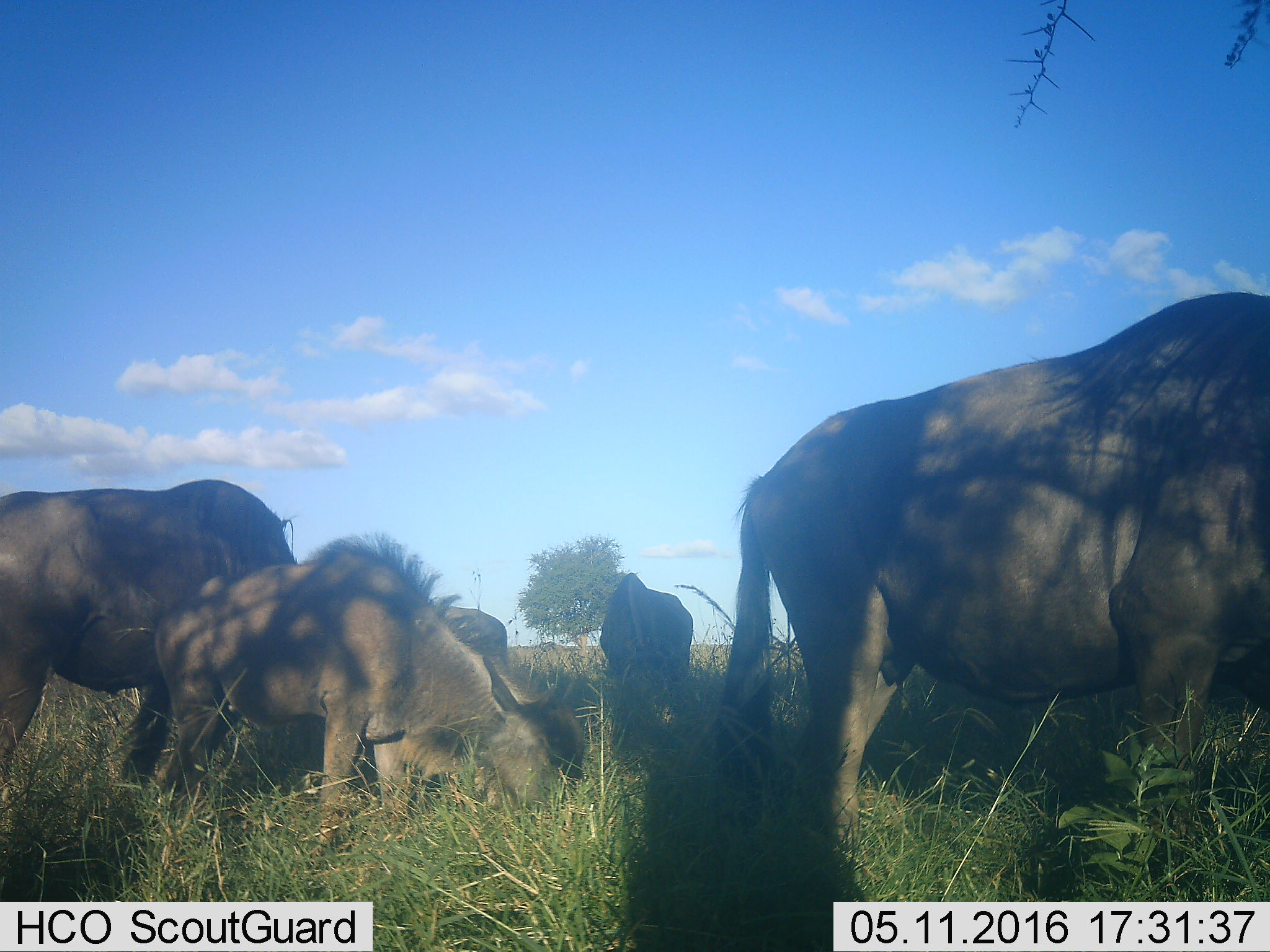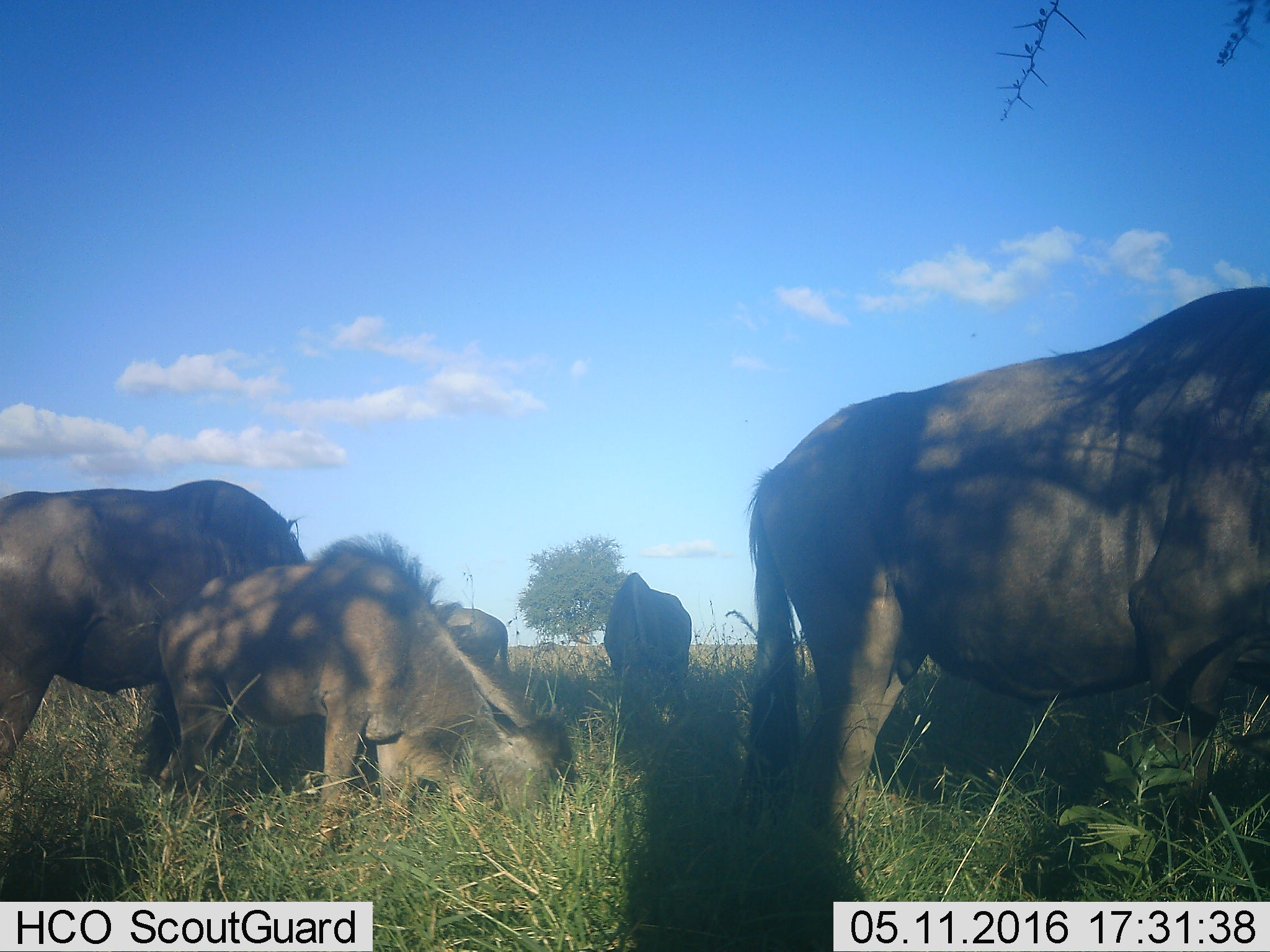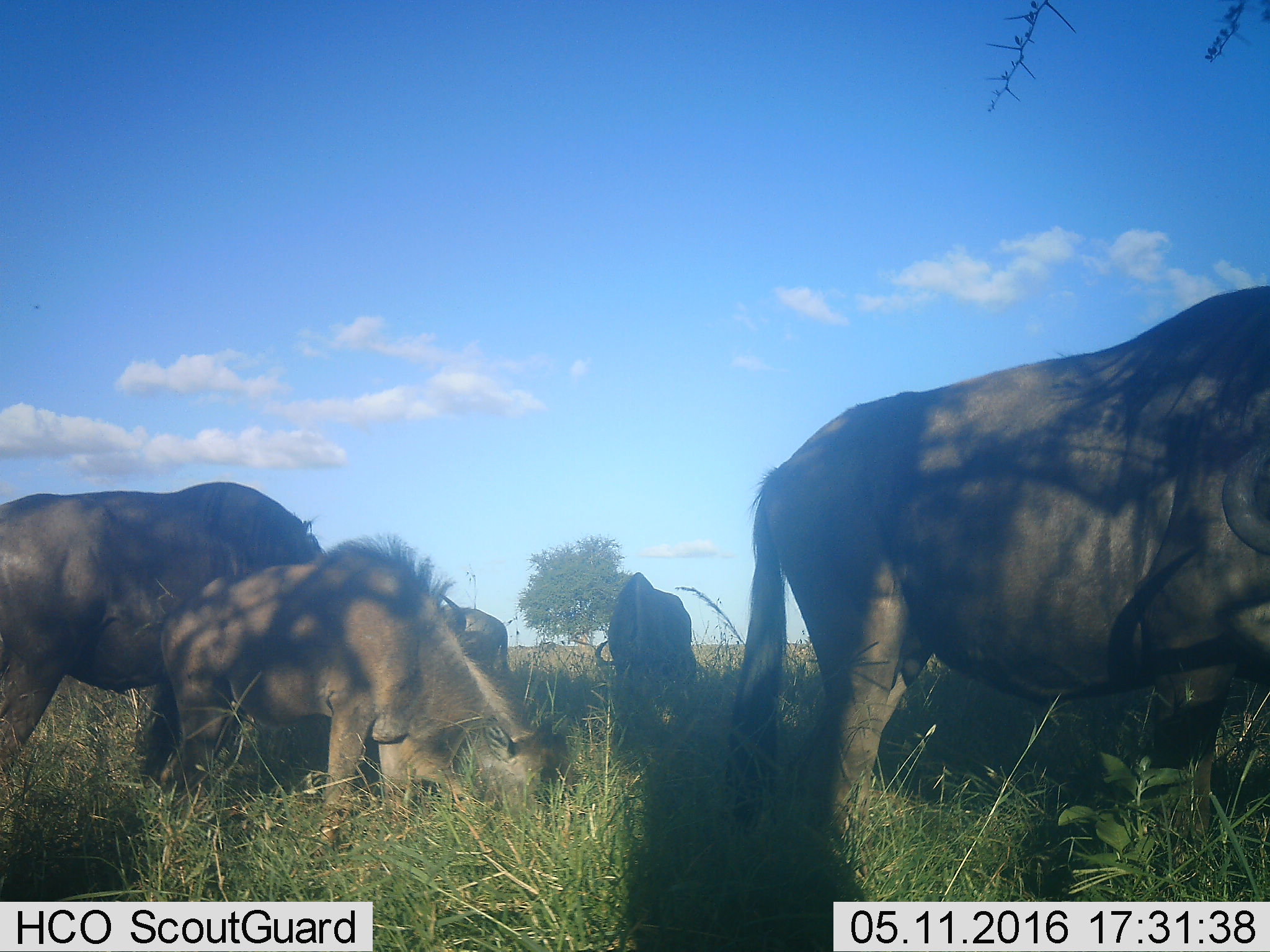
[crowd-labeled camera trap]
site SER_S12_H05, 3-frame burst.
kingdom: Animalia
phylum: Chordata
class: Mammalia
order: Artiodactyla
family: Bovidae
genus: Connochaetes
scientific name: Connochaetes taurinus taurinus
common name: blue wildebeest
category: wildebeestblue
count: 5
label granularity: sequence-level